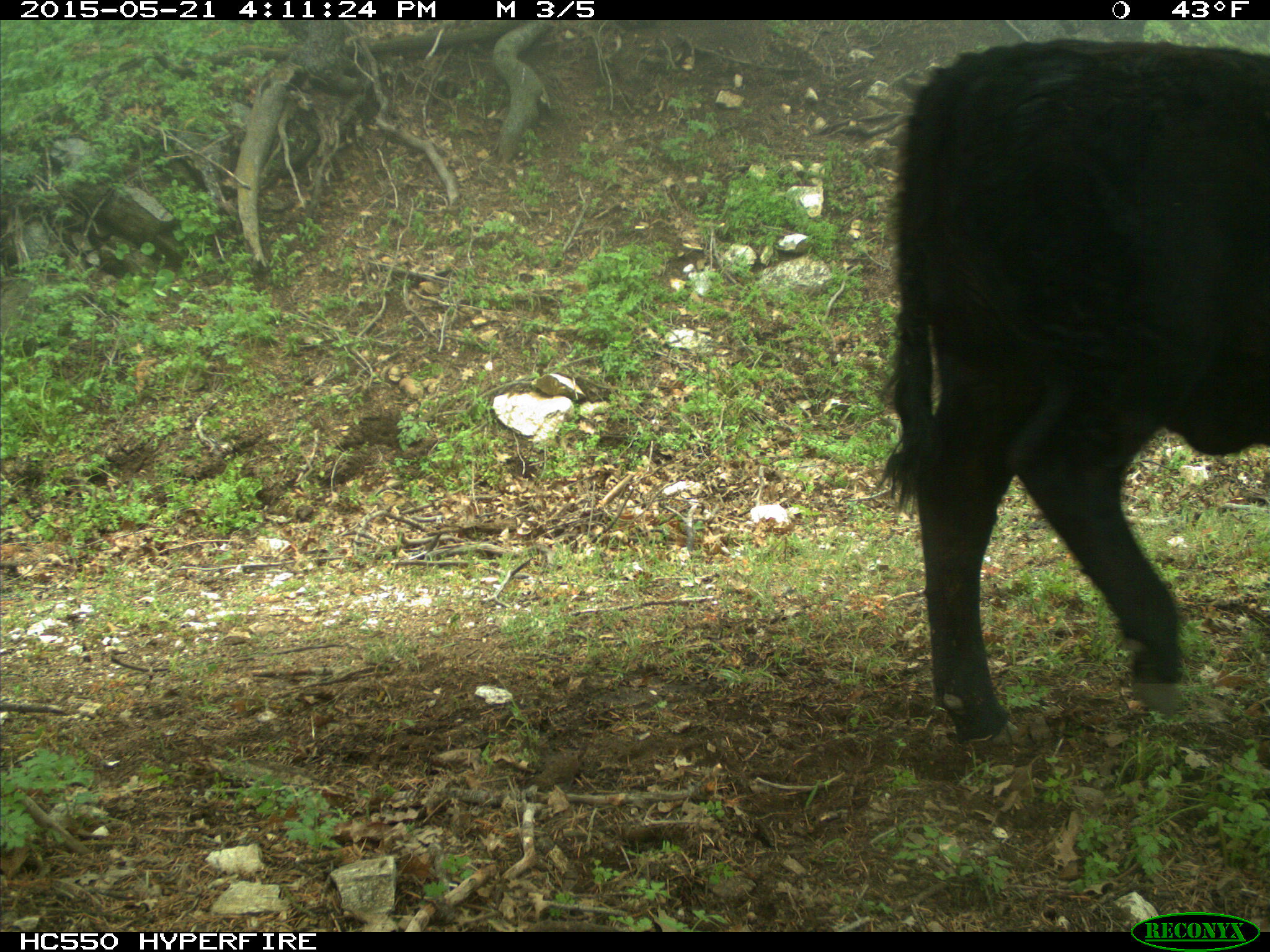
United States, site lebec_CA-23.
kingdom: Animalia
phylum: Chordata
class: Mammalia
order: Artiodactyla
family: Bovidae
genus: Bos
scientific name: Bos taurus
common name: domestic cow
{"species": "Bos taurus (domestic cow)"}